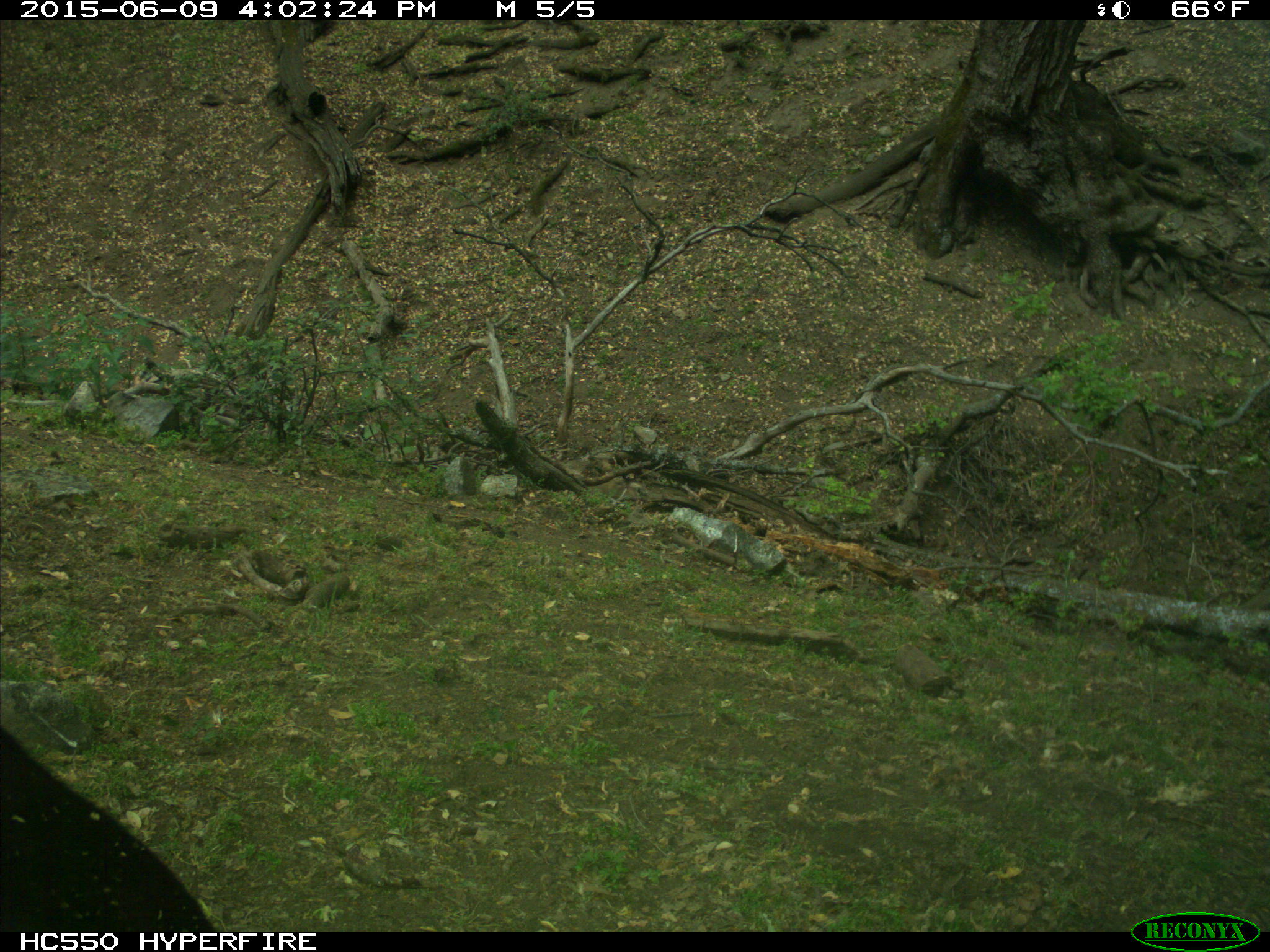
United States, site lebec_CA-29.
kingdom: Animalia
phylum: Chordata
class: Mammalia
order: Artiodactyla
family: Bovidae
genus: Bos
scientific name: Bos taurus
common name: domestic cow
Bos taurus (domestic cow).